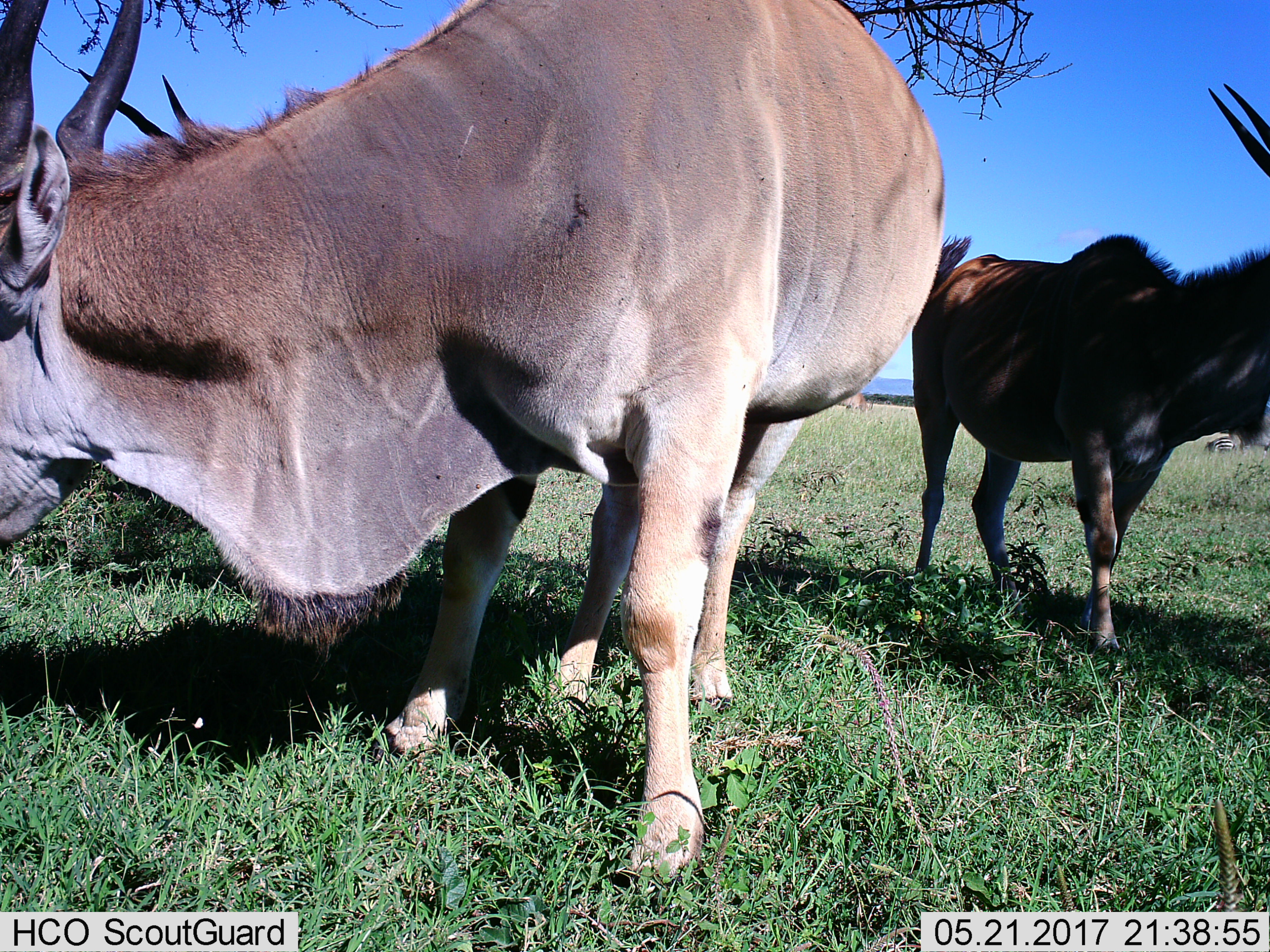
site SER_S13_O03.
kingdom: Animalia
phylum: Chordata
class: Mammalia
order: Artiodactyla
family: Bovidae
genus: Tragelaphus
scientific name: Tragelaphus oryx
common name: eland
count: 2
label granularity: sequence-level